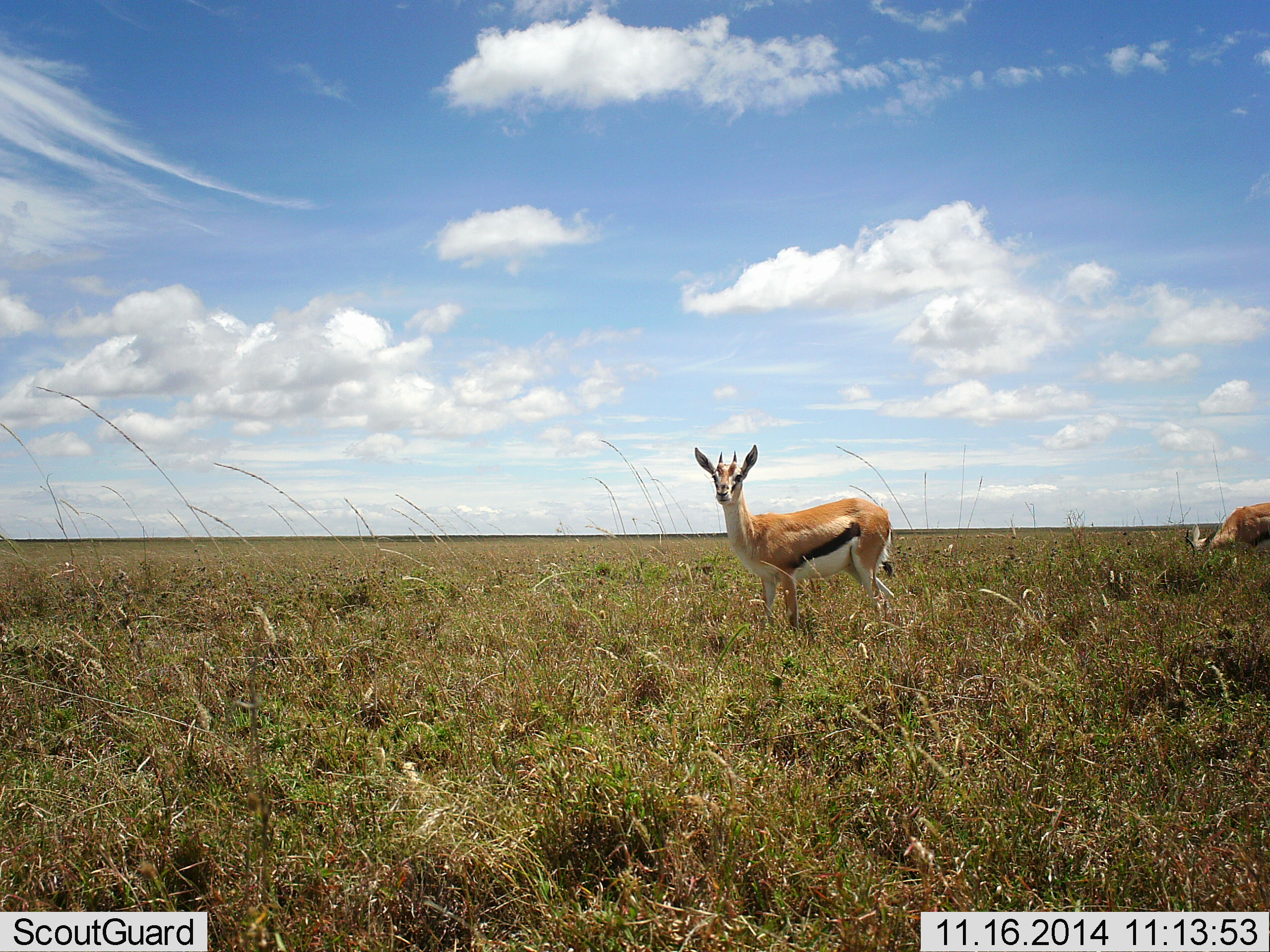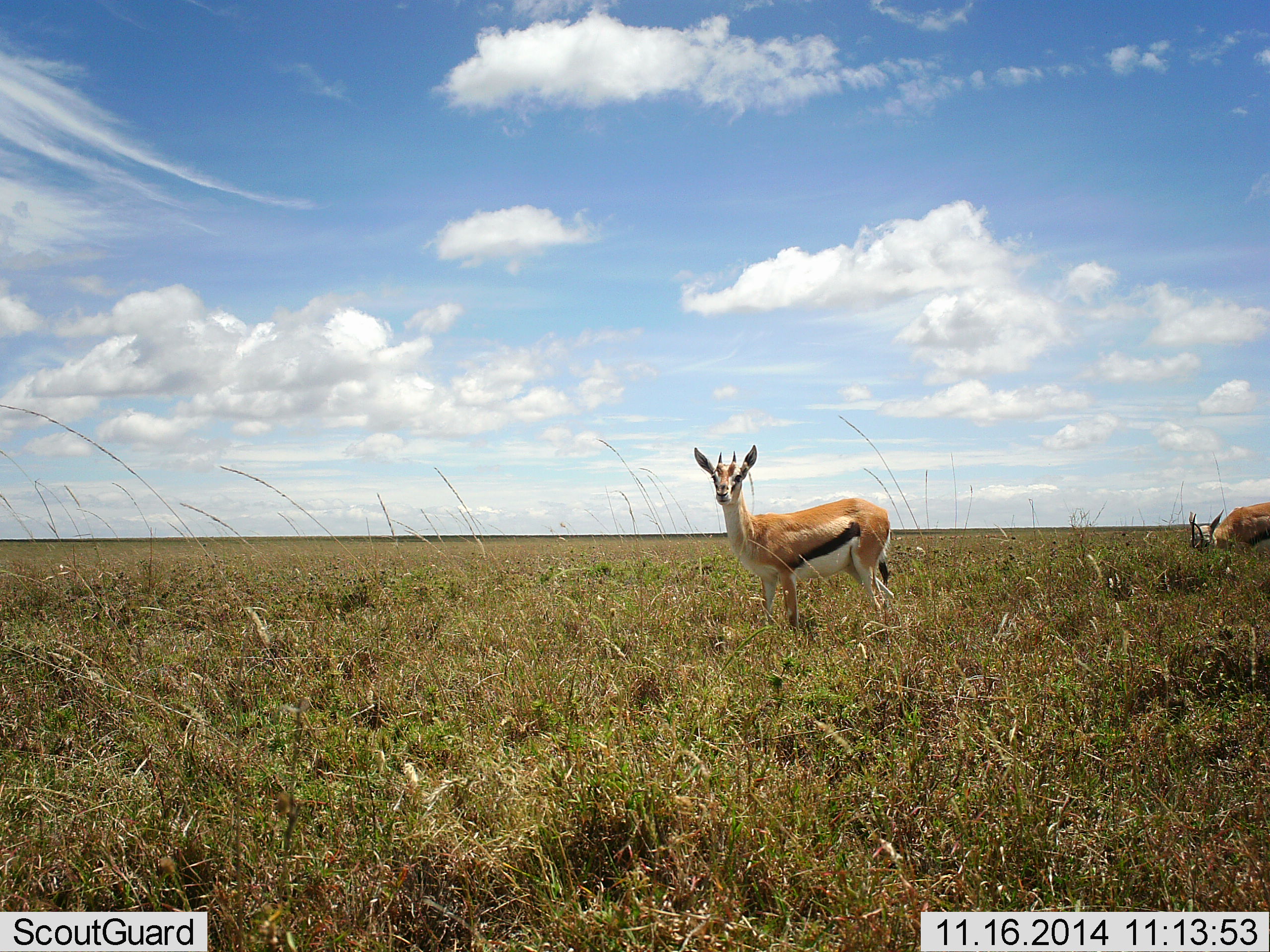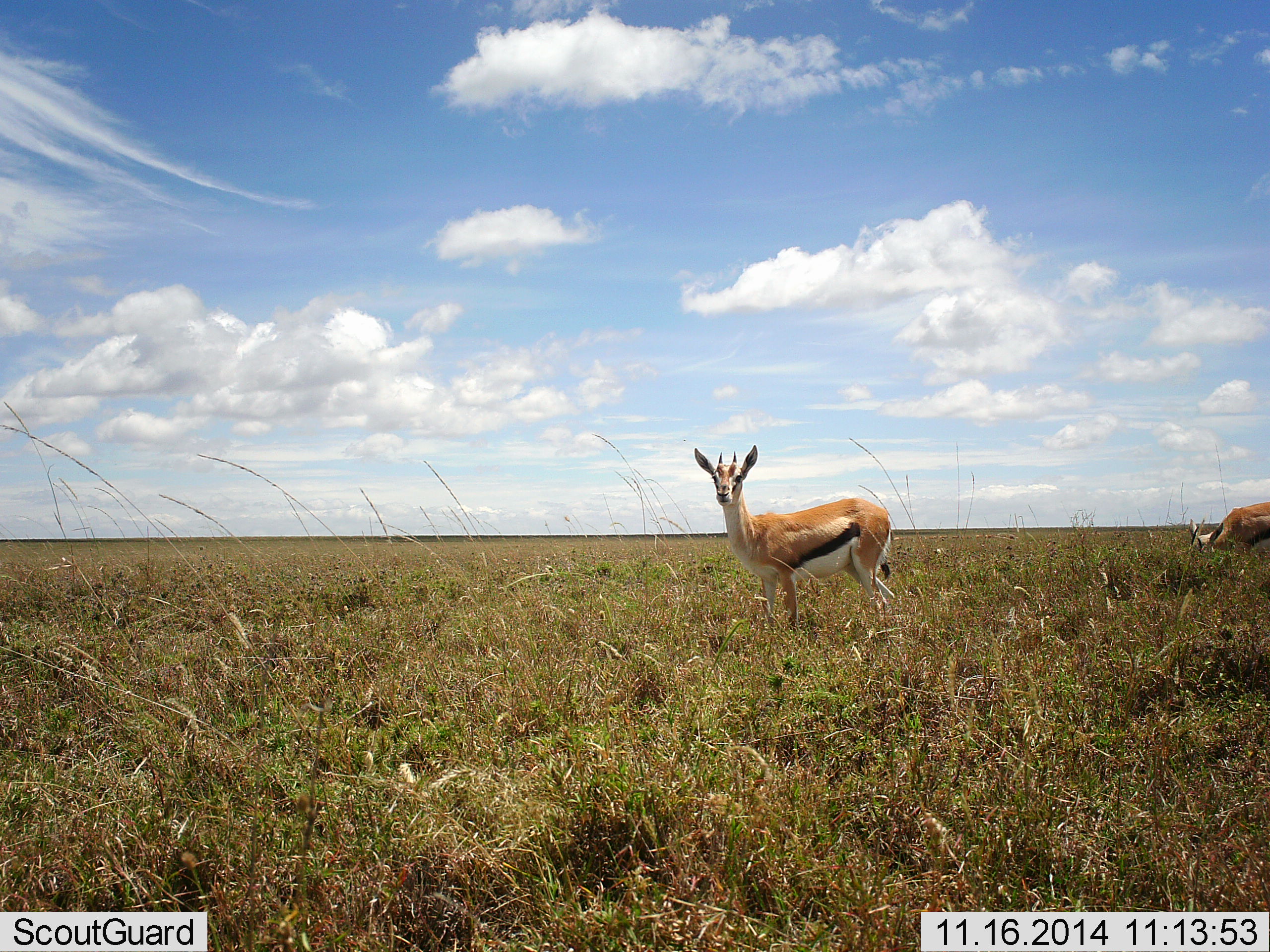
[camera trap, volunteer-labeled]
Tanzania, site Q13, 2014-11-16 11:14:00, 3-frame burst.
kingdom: Animalia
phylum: Chordata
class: Mammalia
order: Artiodactyla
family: Bovidae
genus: Eudorcas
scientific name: Eudorcas thomsonii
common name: thomson's gazelle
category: gazellethomsons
Gazellethomsons (thomson's gazelle) (Eudorcas thomsonii), count 2. Behavior (volunteer vote fractions): standing 80%, resting 0%, moving 10%, interacting 0%. Young present (vote fraction): 0%. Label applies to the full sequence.